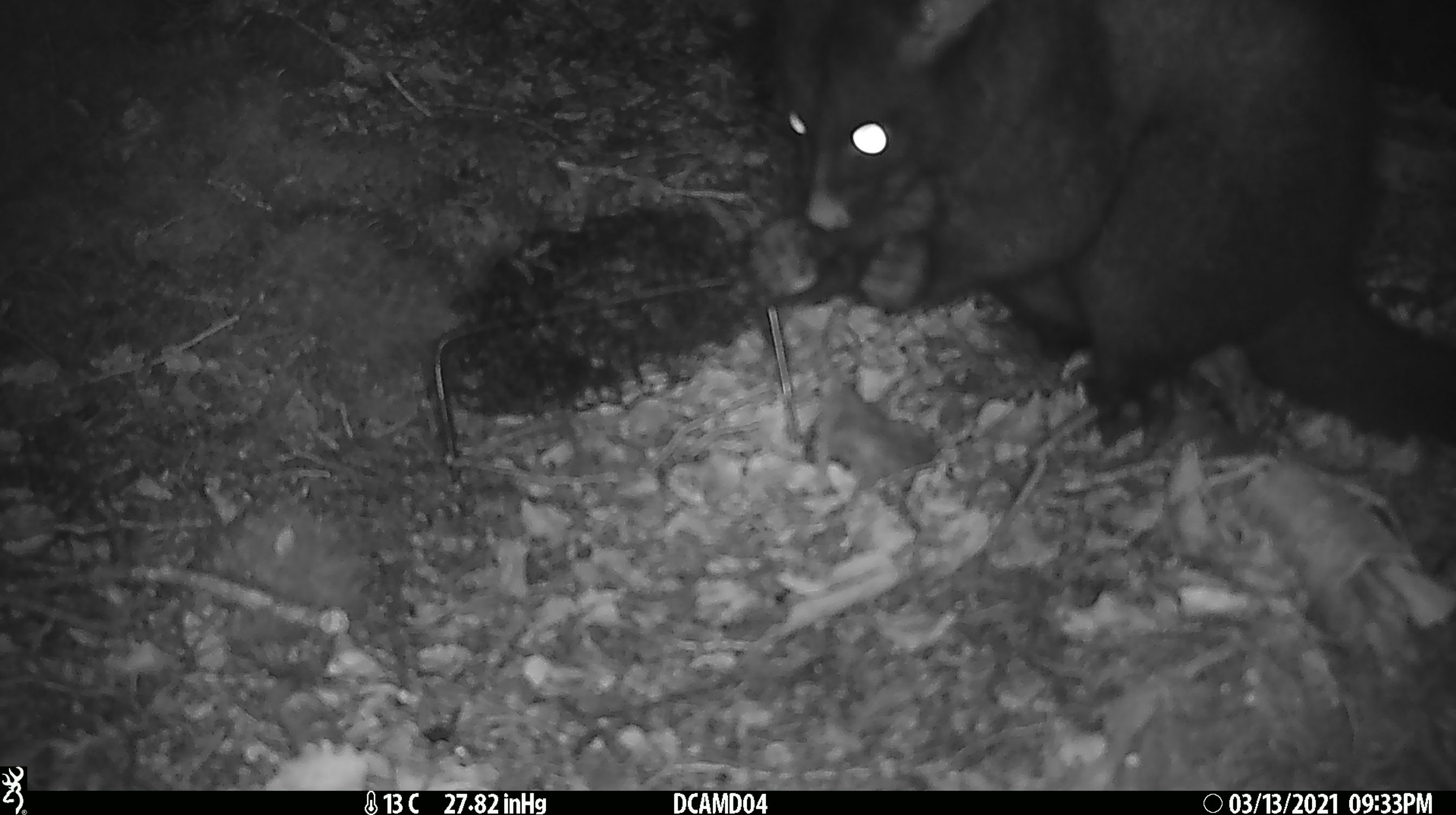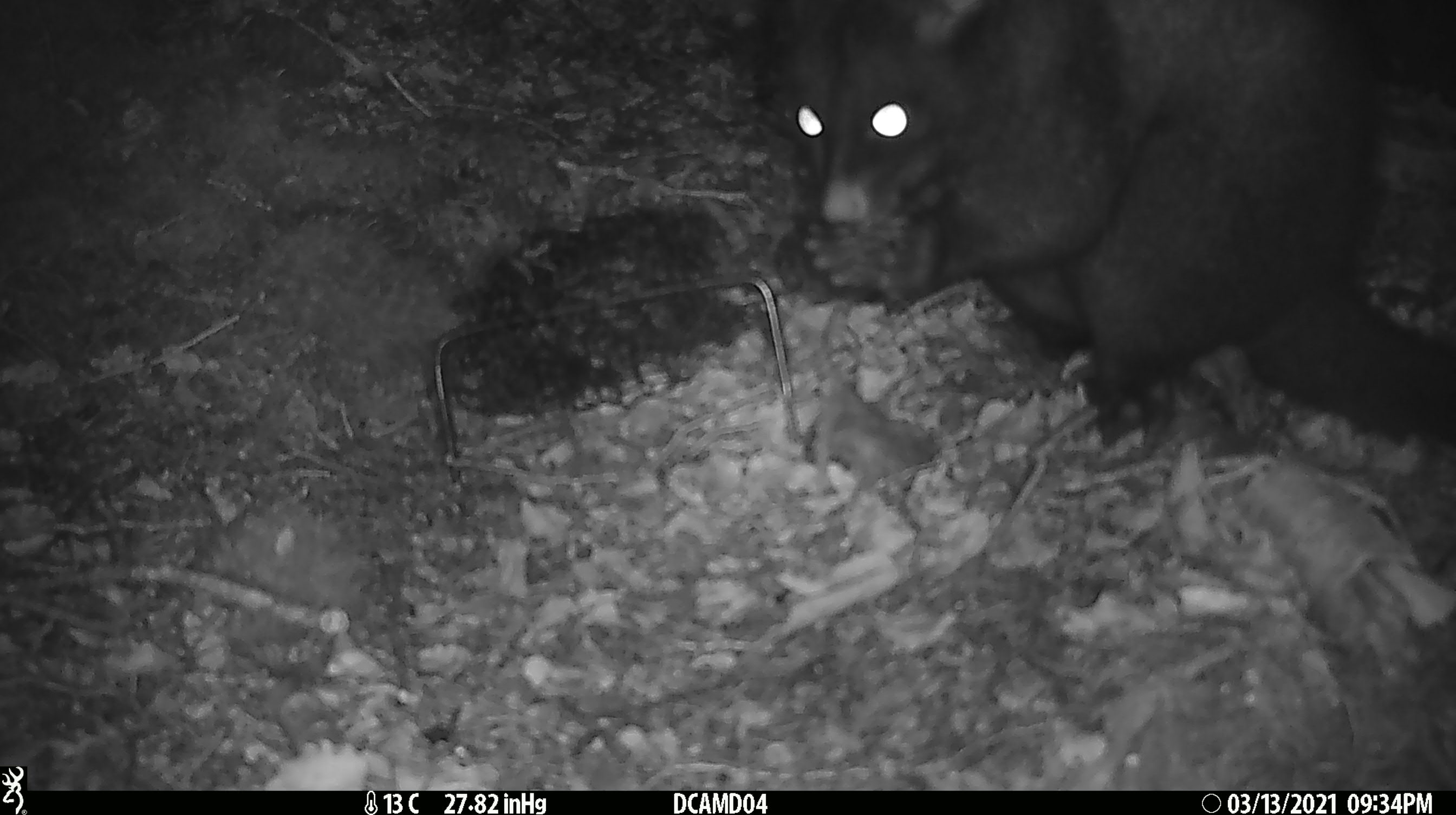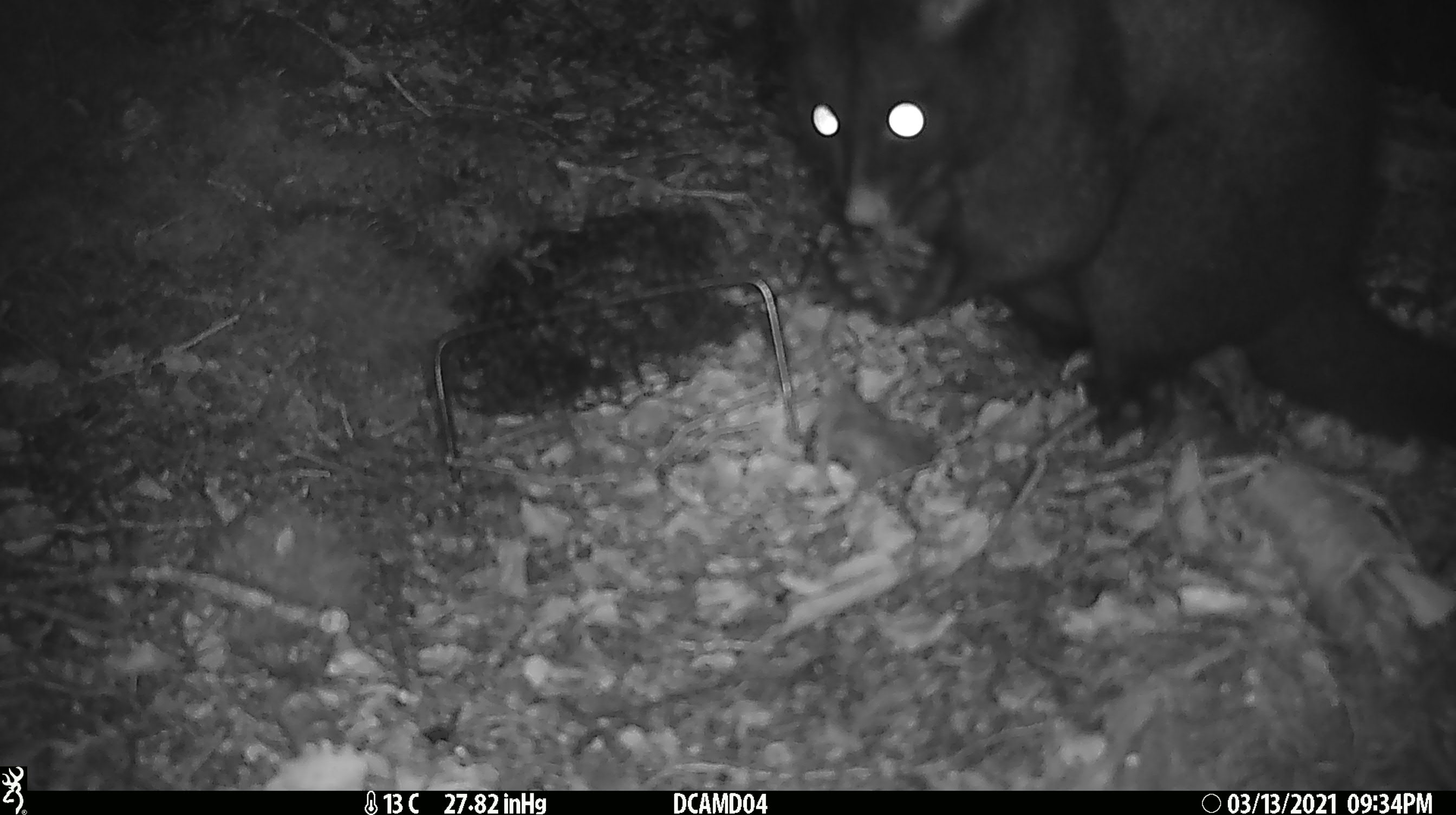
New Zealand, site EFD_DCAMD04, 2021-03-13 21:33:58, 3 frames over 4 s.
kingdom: Animalia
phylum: Chordata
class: Mammalia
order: Diprotodontia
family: Phalangeridae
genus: Trichosurus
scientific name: Trichosurus vulpecula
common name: common brushtail possum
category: possum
Possum (common brushtail possum) (Trichosurus vulpecula).